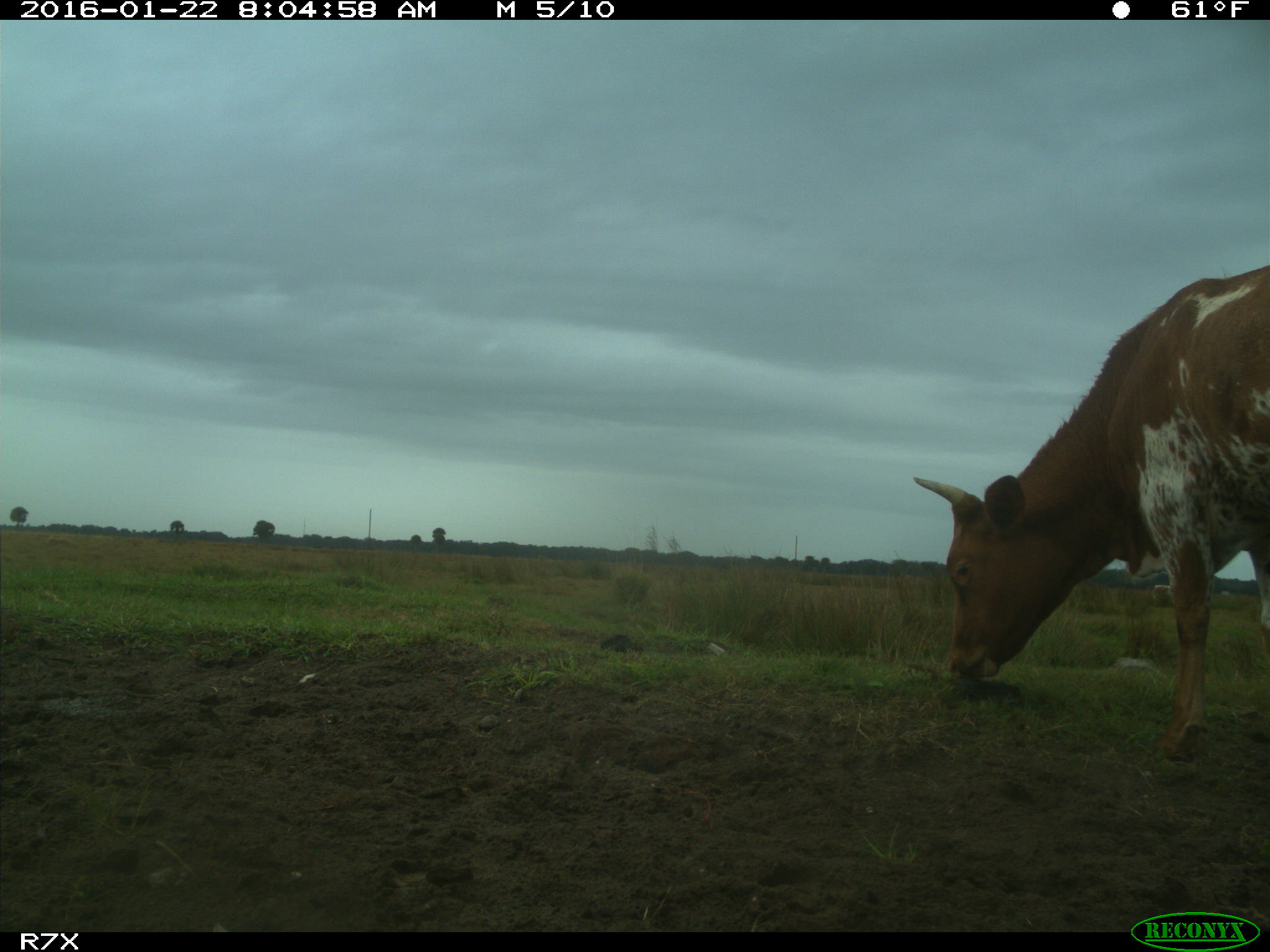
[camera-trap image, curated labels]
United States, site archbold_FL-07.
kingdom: Animalia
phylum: Chordata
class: Mammalia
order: Artiodactyla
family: Bovidae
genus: Bos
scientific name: Bos taurus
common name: domestic cow